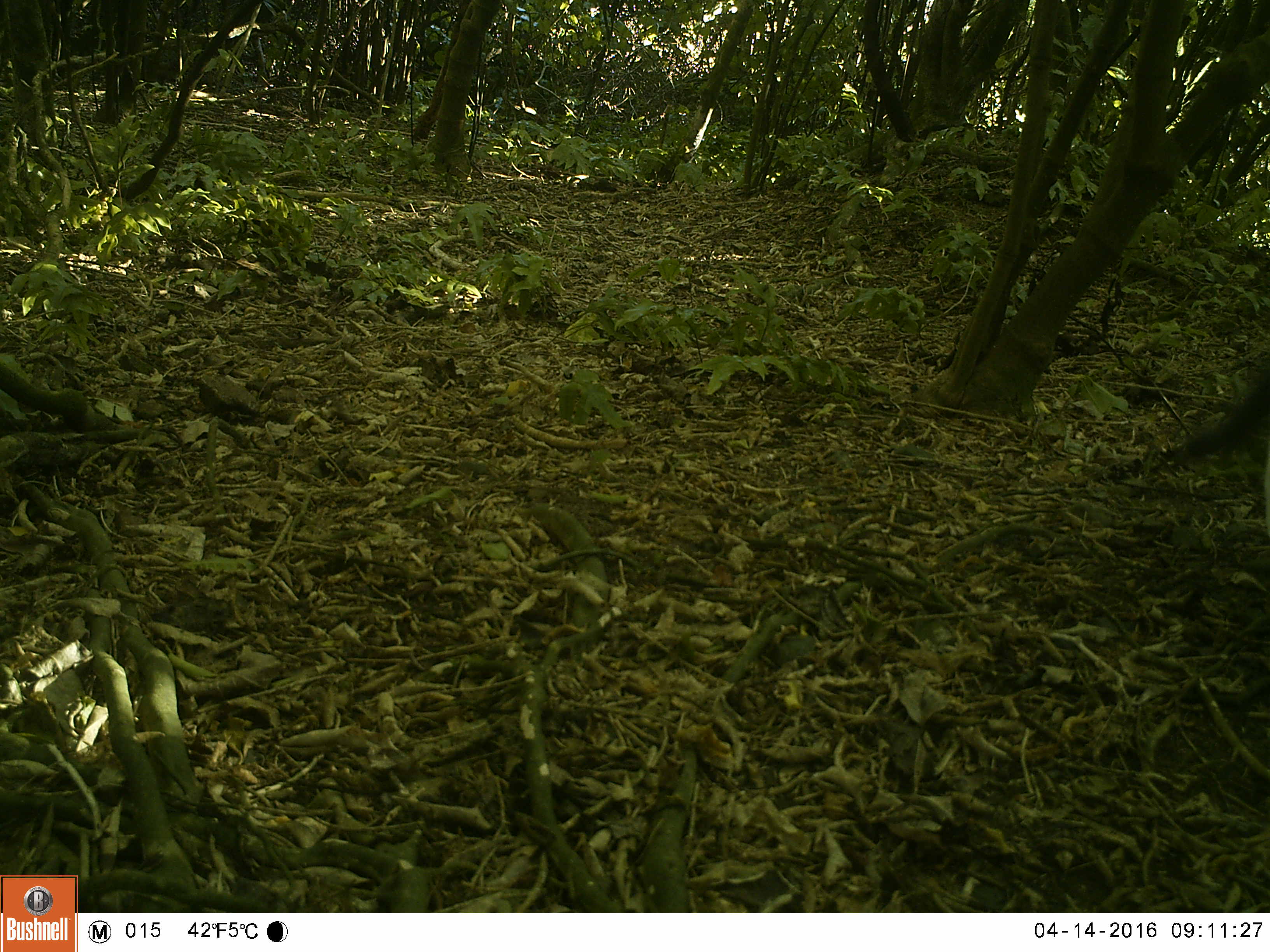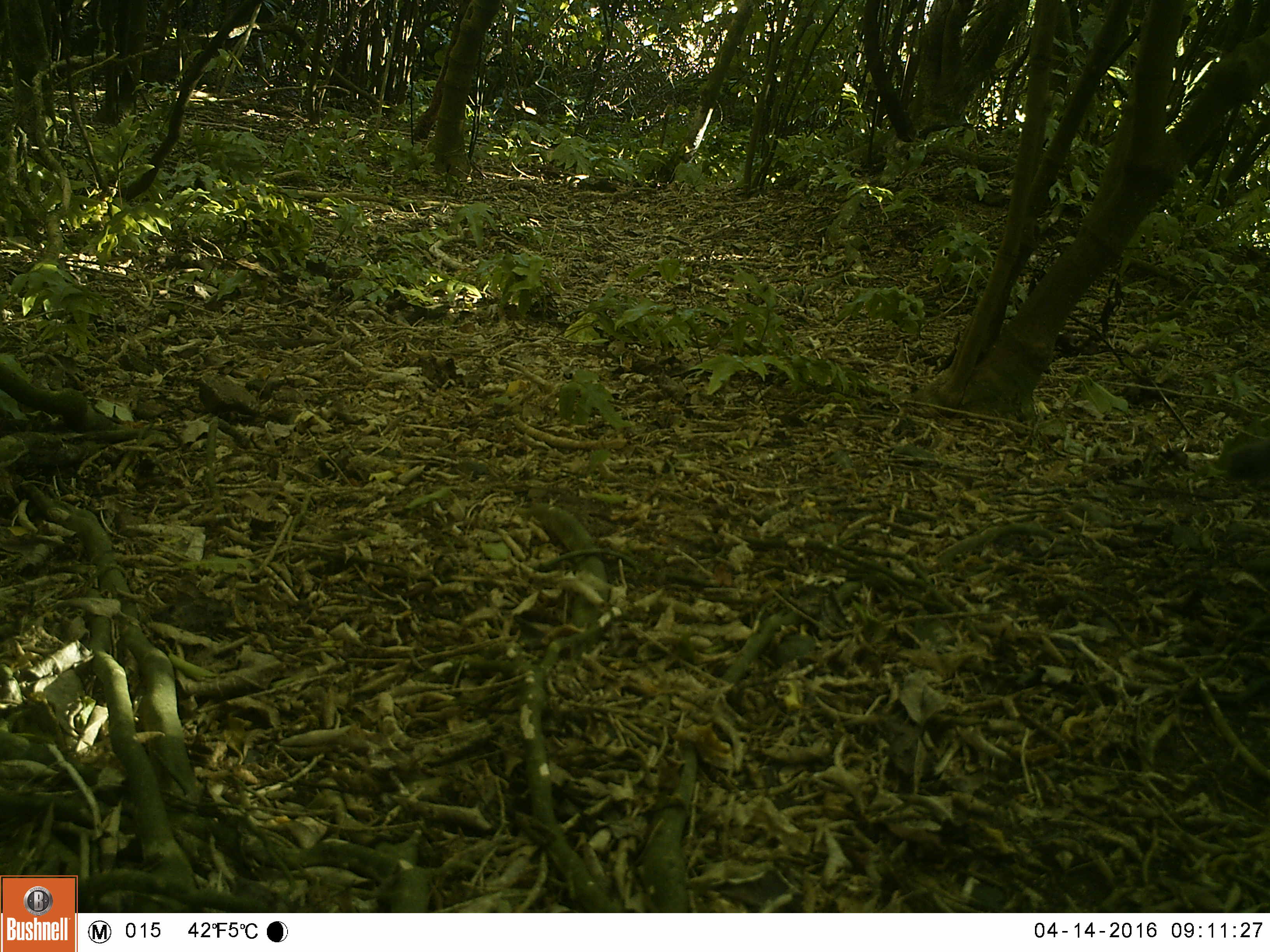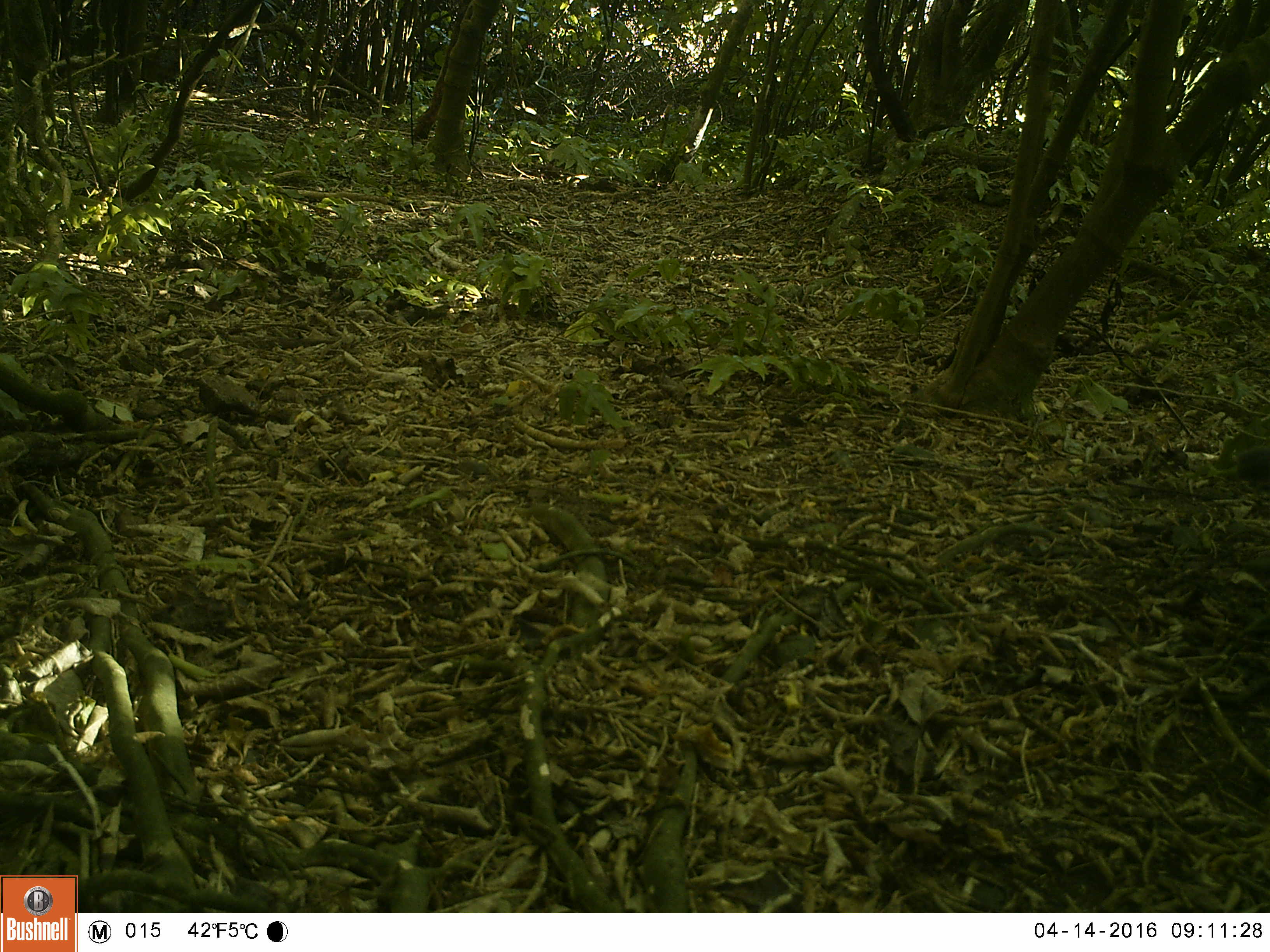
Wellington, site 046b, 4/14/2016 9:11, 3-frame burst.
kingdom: Animalia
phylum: Chordata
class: Mammalia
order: Carnivora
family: Felidae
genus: Felis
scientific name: Felis catus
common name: cat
Cat (Felis catus).